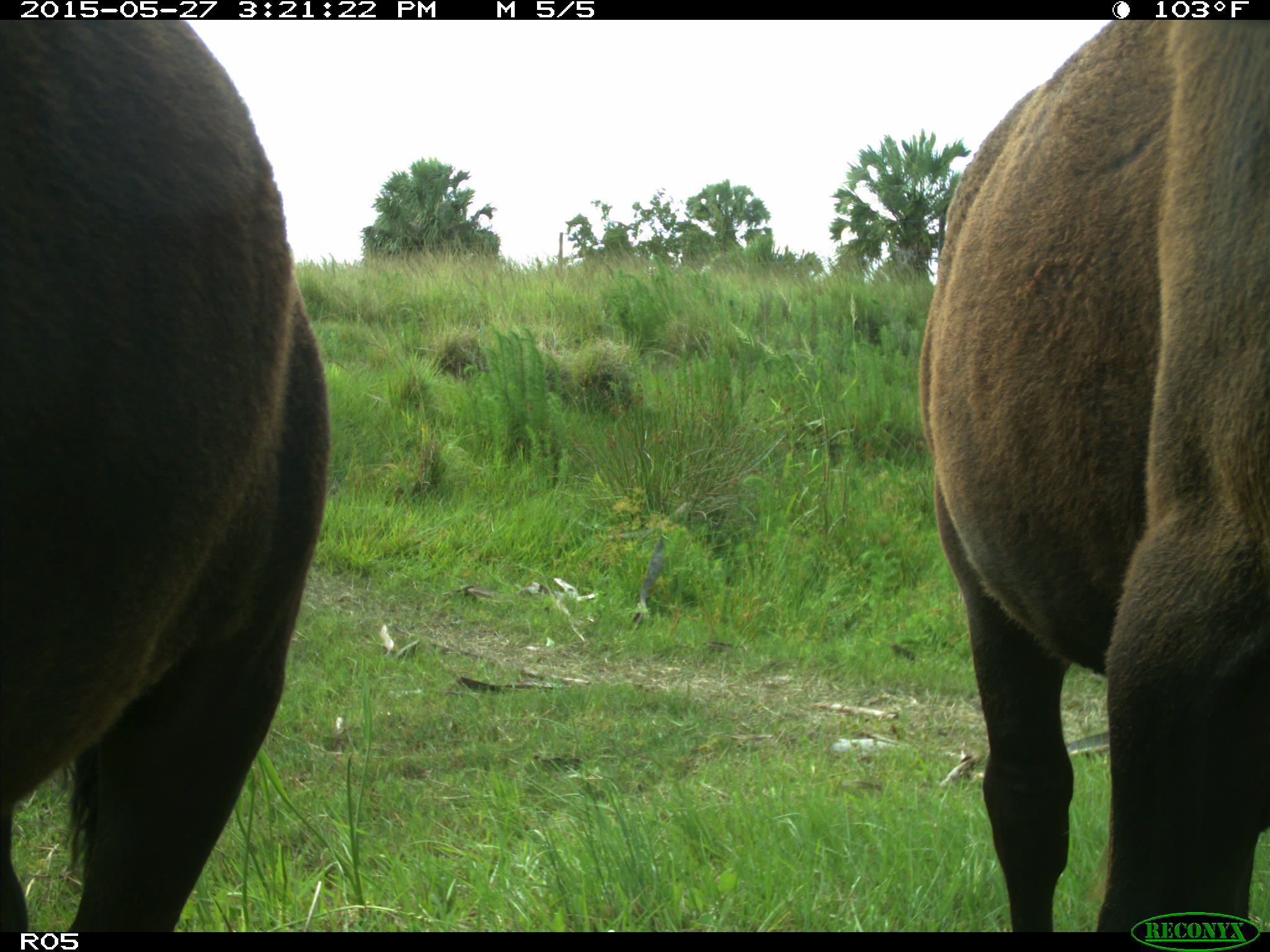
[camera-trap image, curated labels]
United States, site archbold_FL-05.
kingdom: Animalia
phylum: Chordata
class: Mammalia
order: Artiodactyla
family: Bovidae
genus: Bos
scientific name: Bos taurus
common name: domestic cow